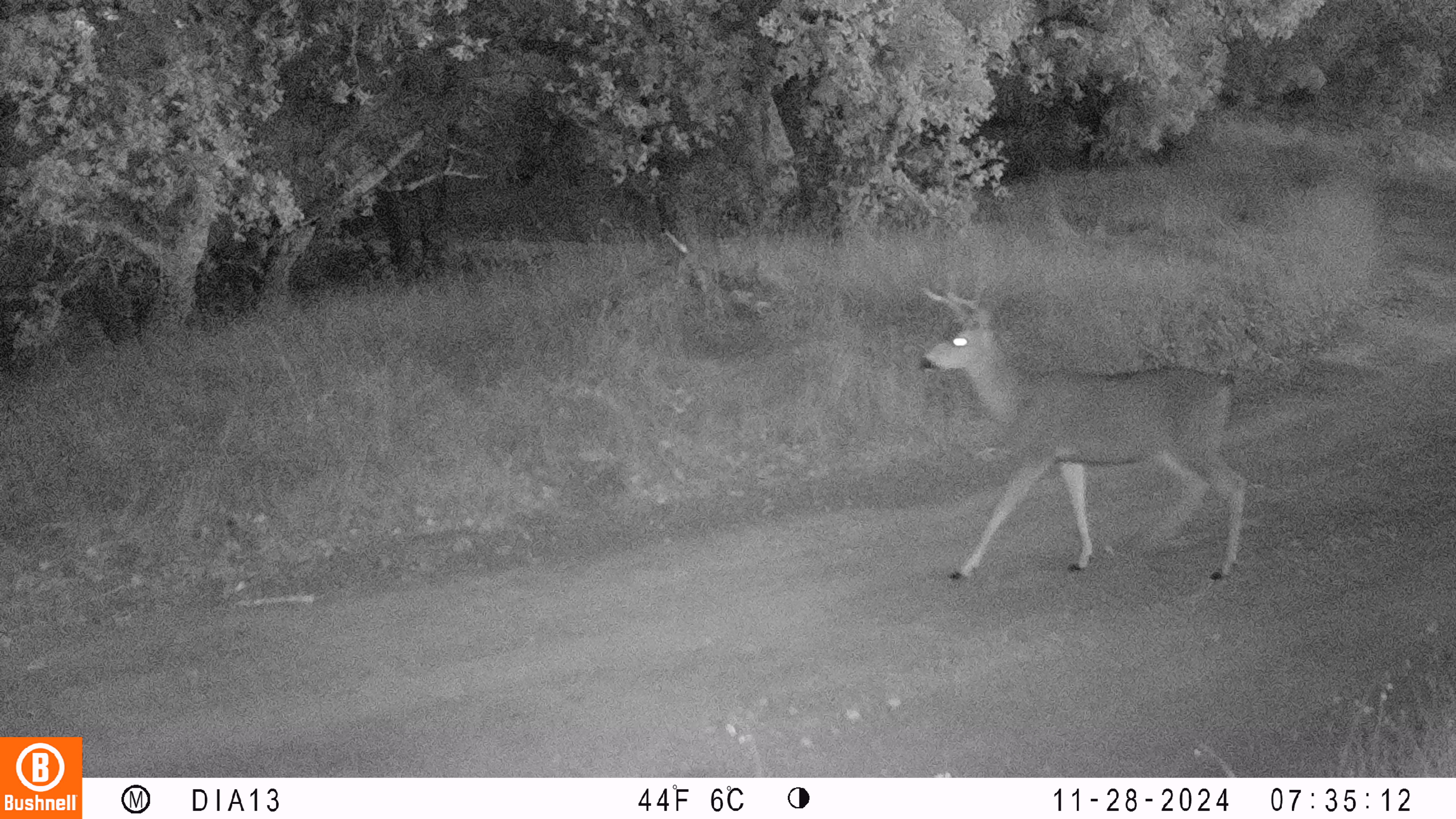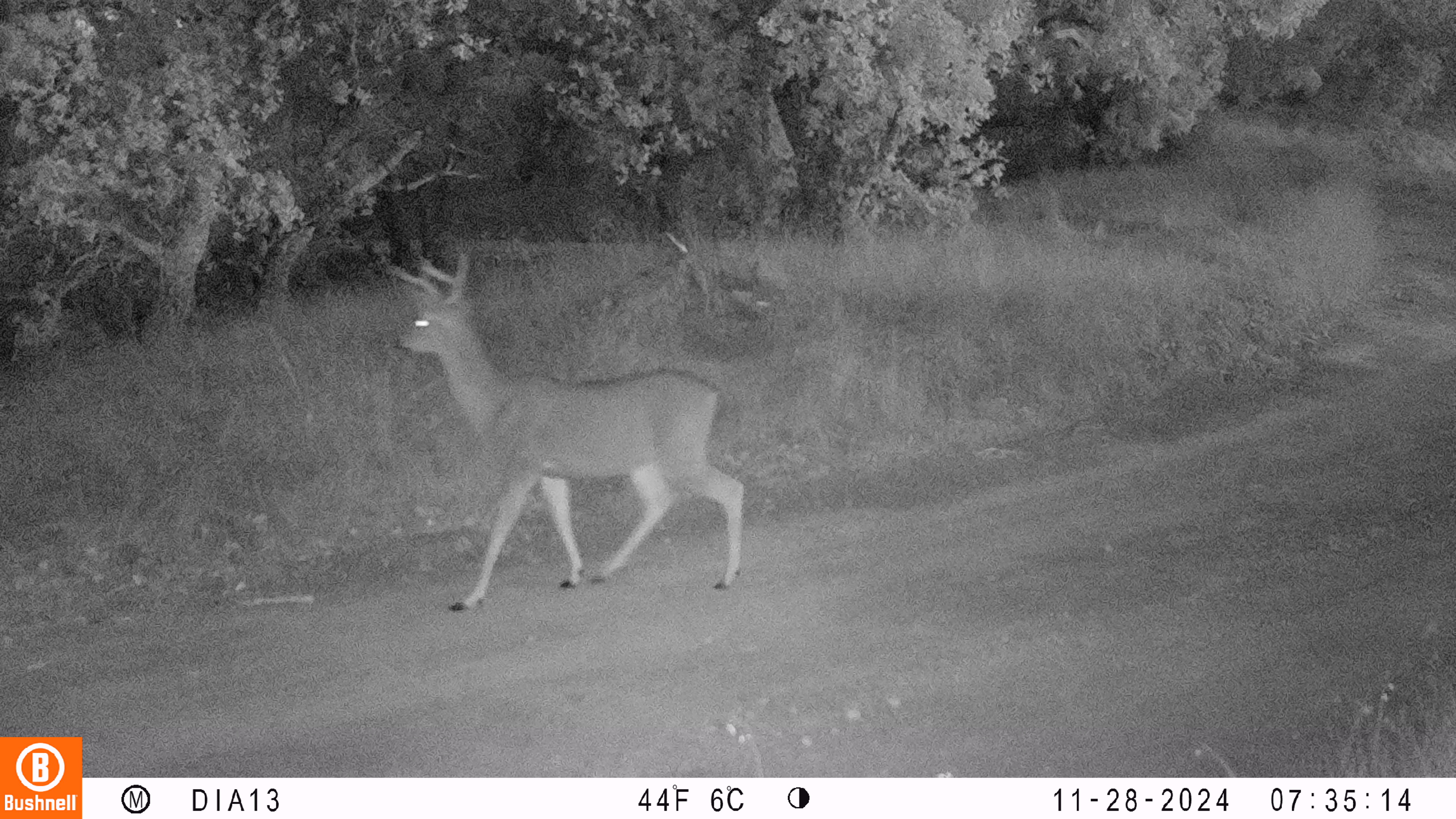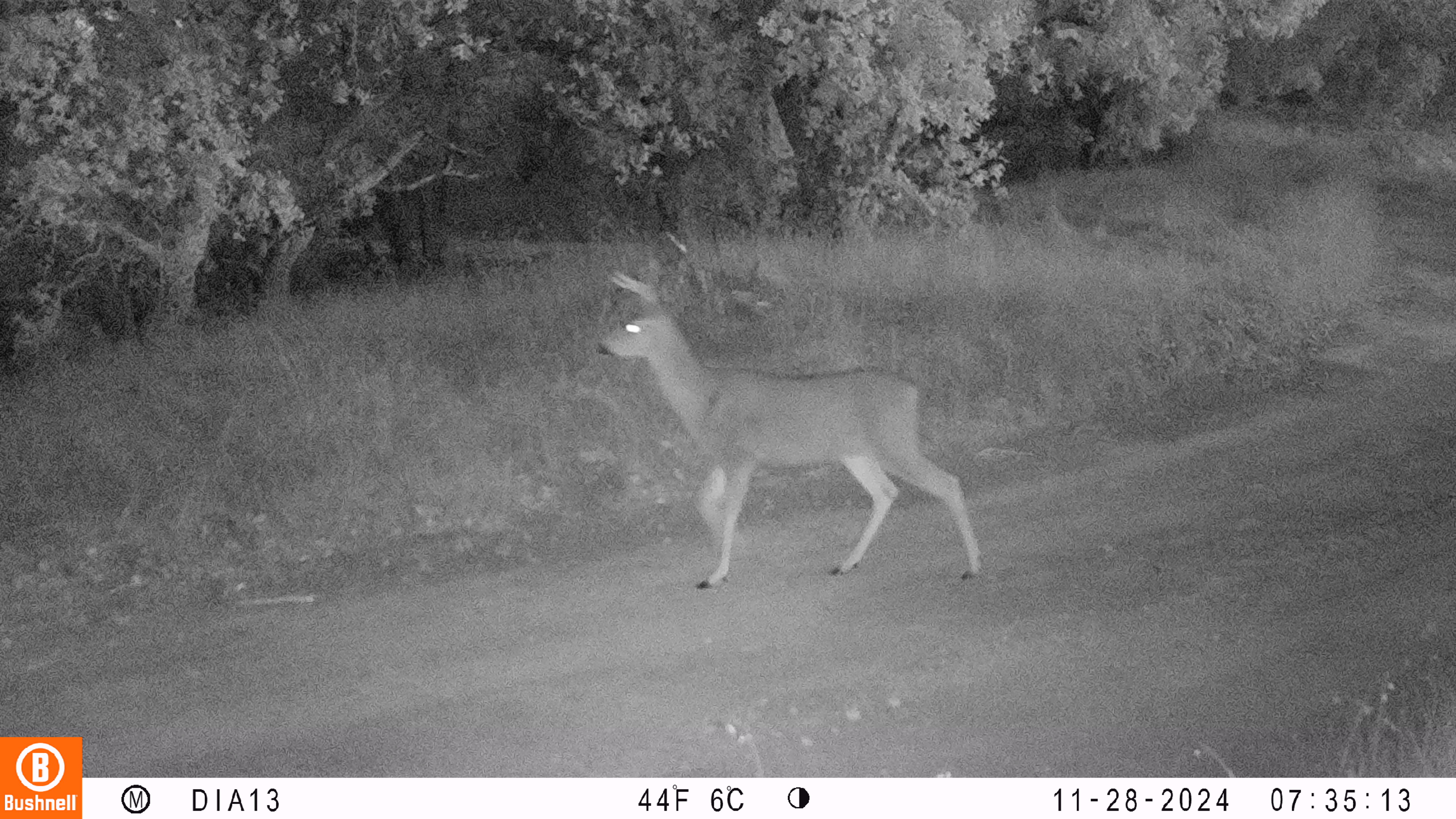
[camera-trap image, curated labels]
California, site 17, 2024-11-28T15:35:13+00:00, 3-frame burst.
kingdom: Animalia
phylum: Chordata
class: Mammalia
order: Artiodactyla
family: Cervidae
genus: Odocoileus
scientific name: Odocoileus hemionus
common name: mule deer